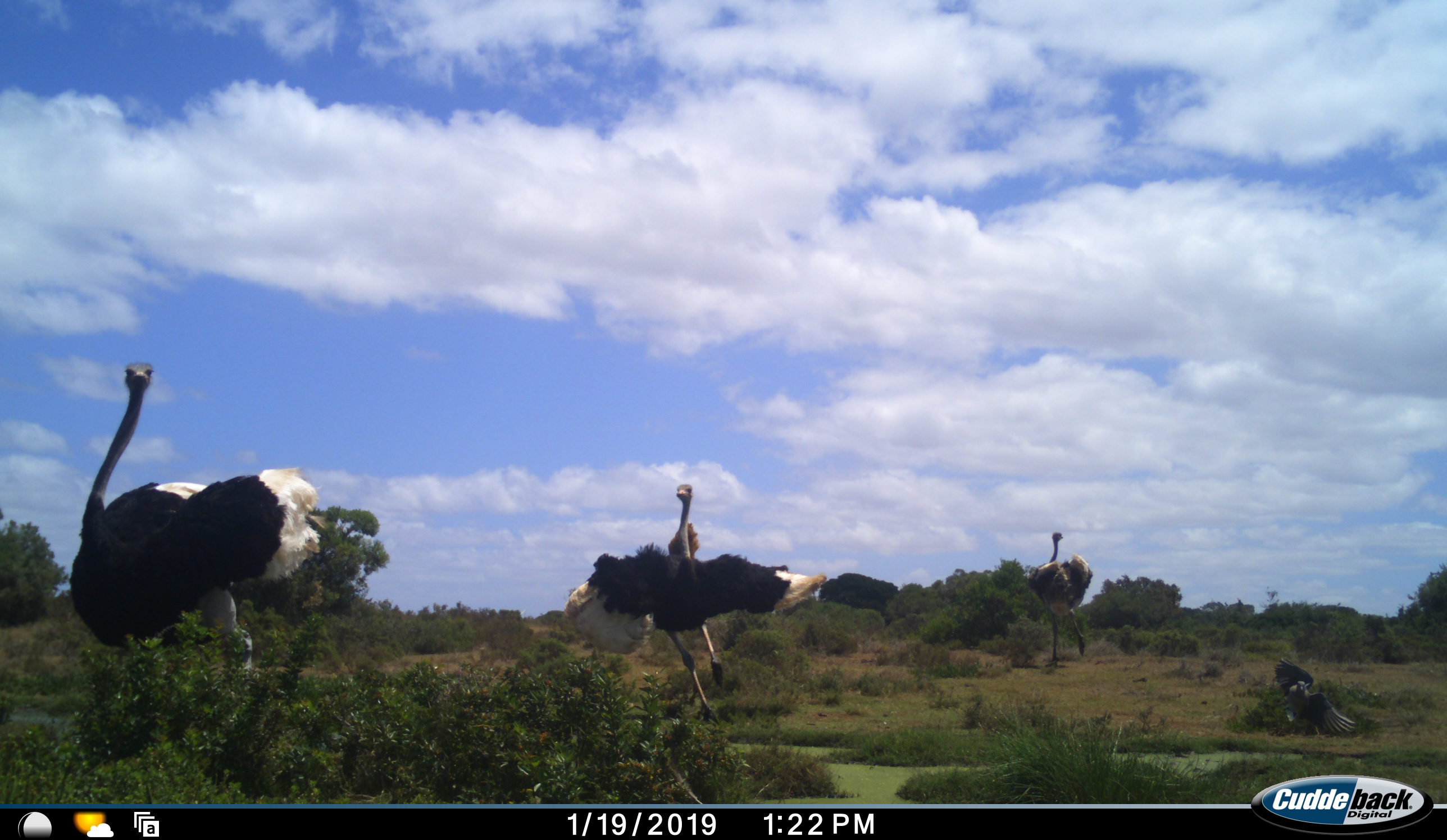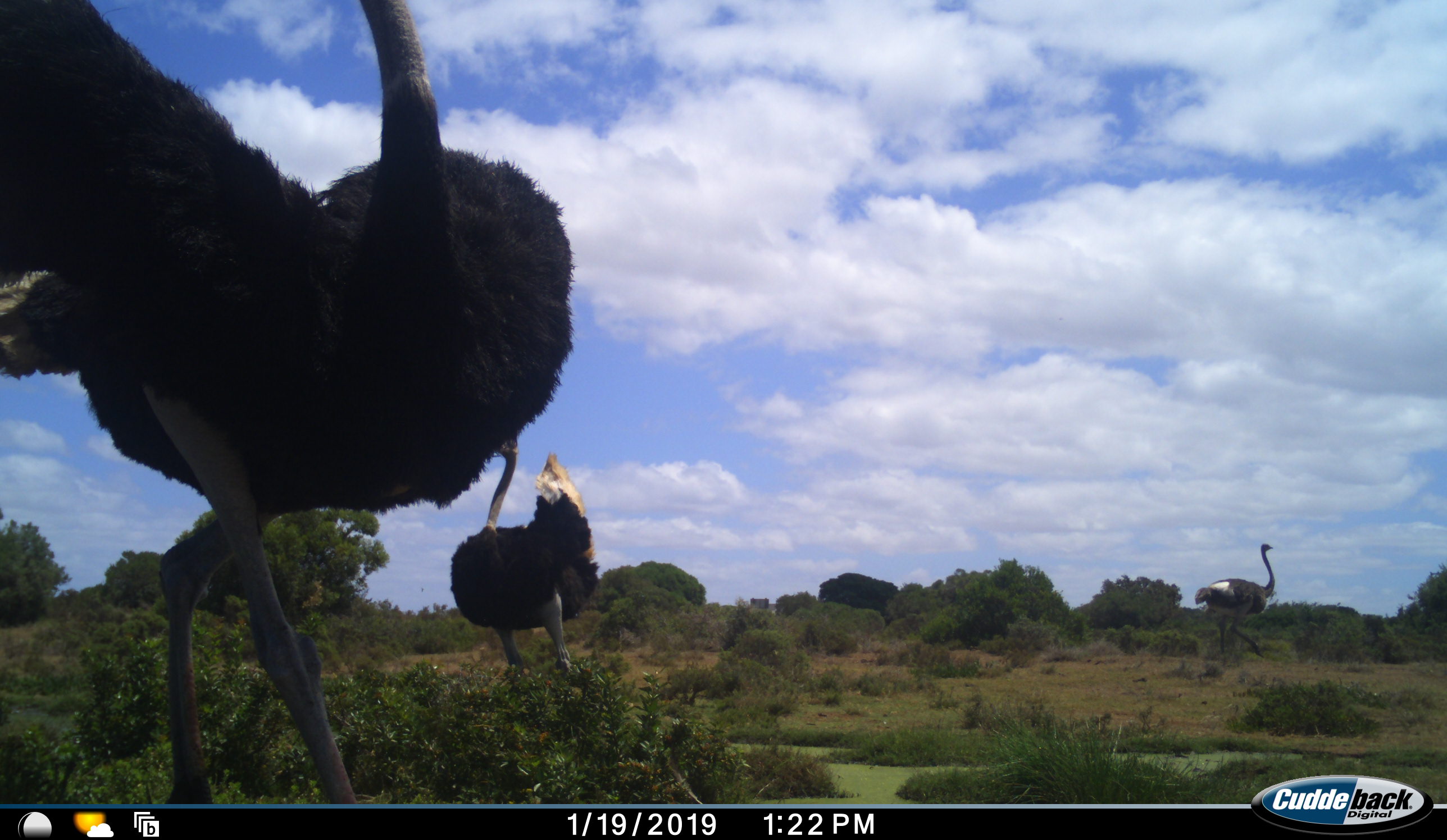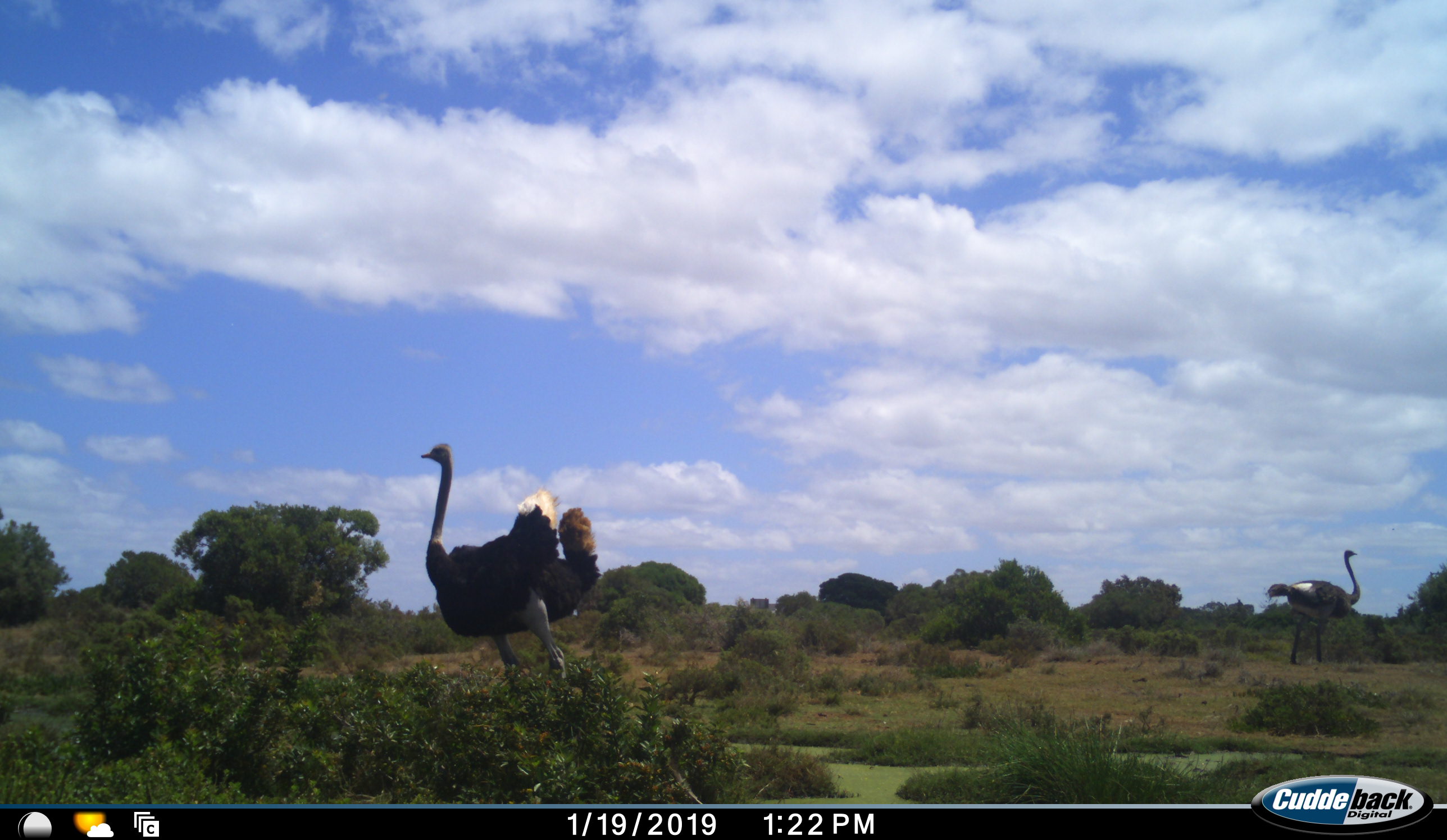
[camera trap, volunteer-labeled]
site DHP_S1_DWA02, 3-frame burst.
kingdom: Animalia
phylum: Chordata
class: Aves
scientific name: Aves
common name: bird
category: birdother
Birdother (bird) (Aves), count 1. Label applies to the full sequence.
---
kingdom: Animalia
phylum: Chordata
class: Aves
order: Struthioniformes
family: Struthionidae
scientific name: Struthionidae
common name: ostrich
Ostrich (Struthionidae), count 3. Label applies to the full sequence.